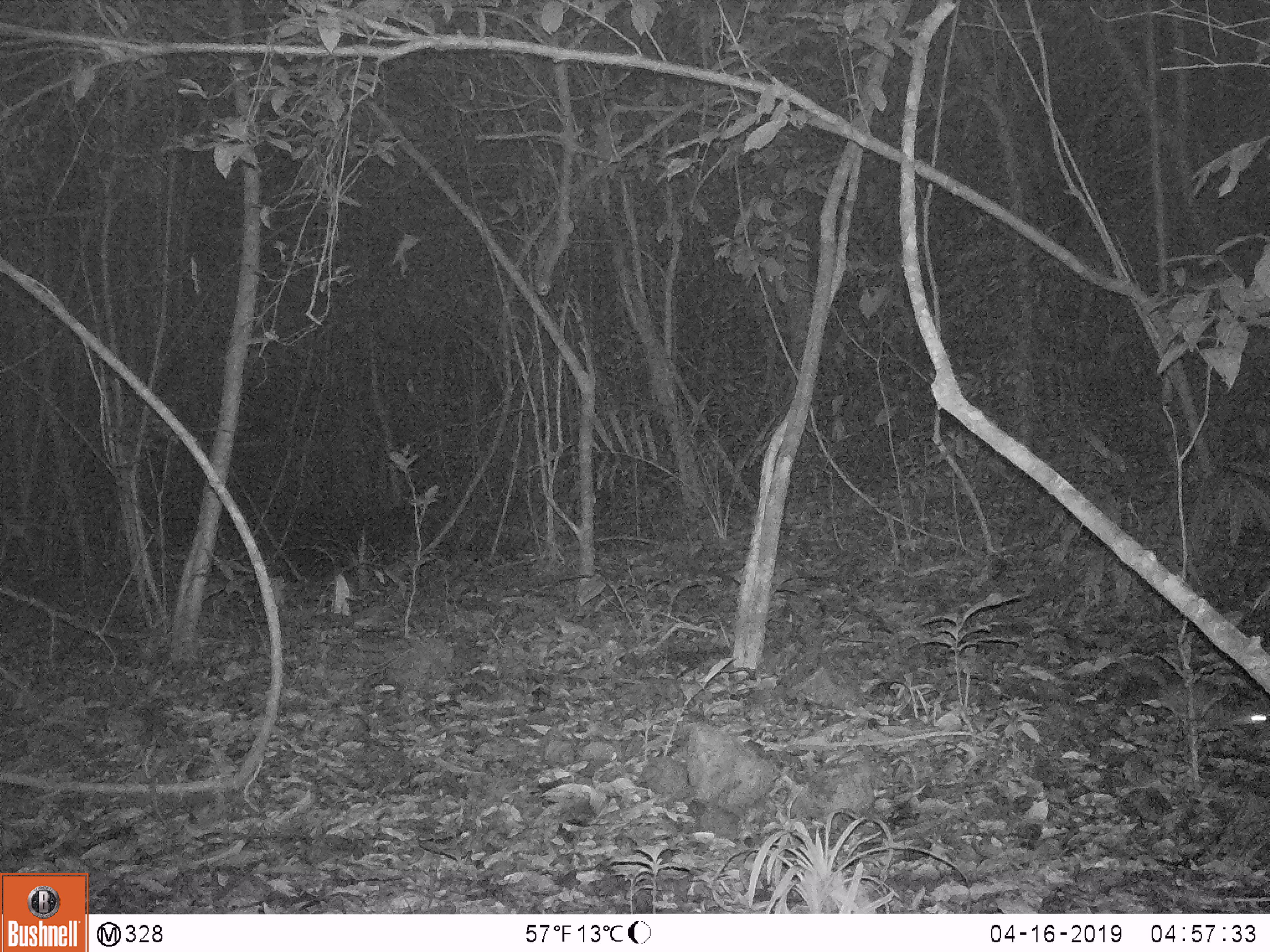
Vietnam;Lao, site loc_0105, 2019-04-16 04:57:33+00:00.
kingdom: Animalia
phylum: Chordata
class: Mammalia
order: Carnivora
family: Mustelidae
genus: Melogale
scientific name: Melogale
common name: ferret badger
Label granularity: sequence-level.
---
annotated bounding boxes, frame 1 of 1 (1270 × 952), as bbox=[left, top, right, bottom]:
ferret badger: bbox=[1105, 653, 1270, 731]